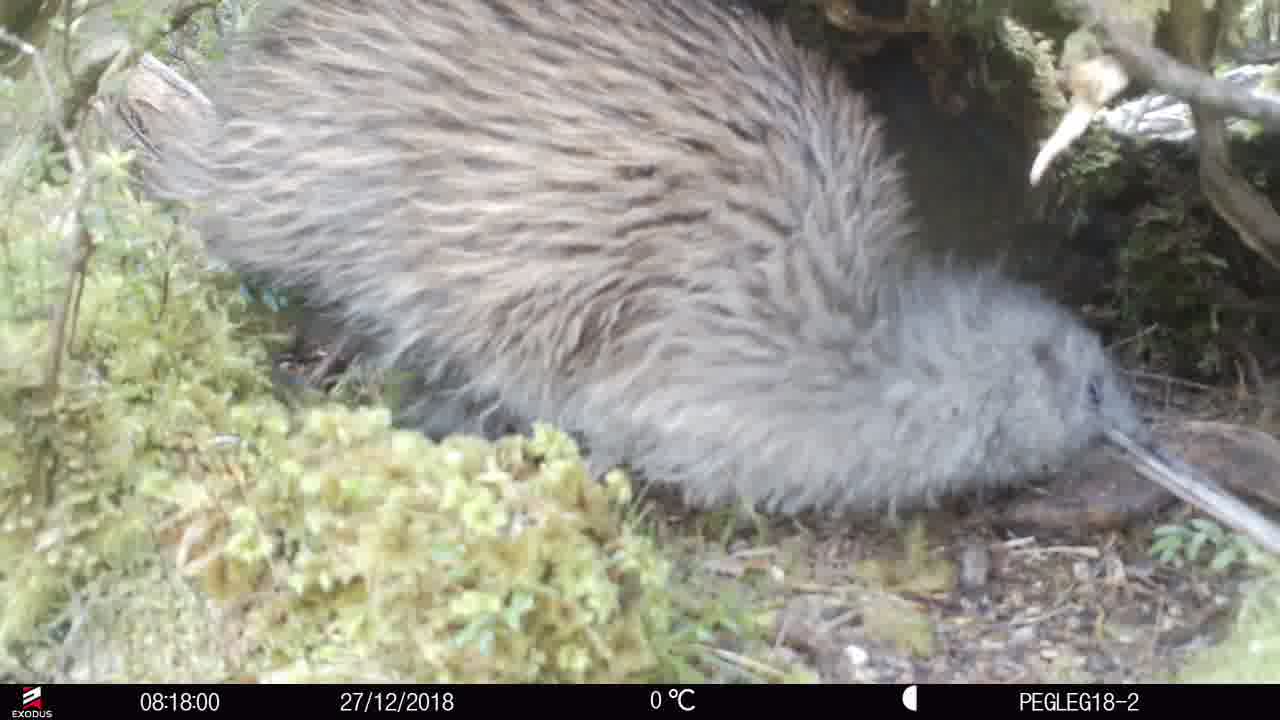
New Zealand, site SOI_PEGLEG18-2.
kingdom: Animalia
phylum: Chordata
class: Aves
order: Apterygiformes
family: Apterygidae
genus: Apteryx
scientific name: Apteryx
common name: kiwi